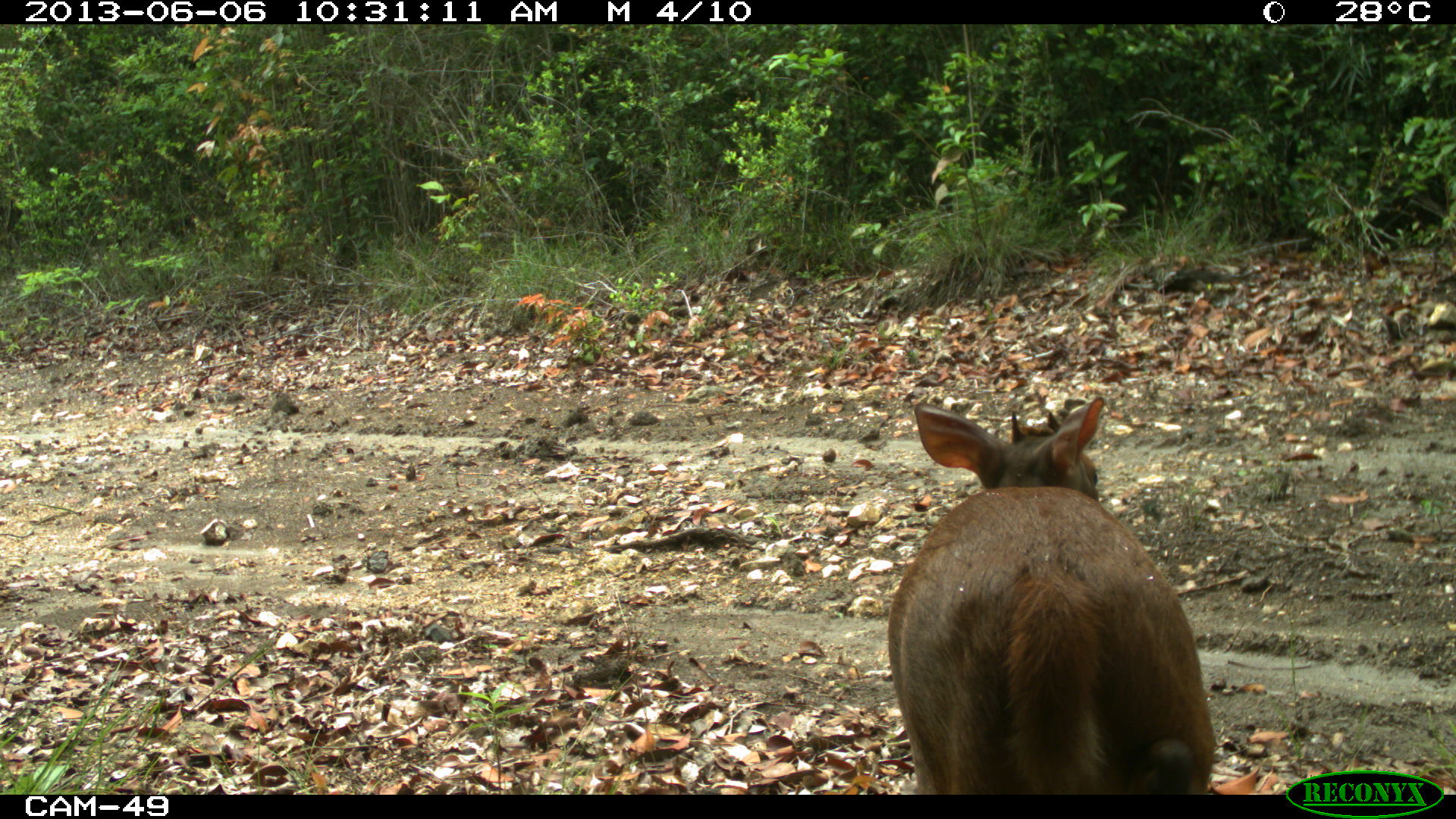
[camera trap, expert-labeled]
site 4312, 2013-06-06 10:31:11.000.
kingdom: Animalia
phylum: Chordata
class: Mammalia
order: Artiodactyla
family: Cervidae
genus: Mazama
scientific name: Mazama temama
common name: central american red brocket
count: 1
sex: male